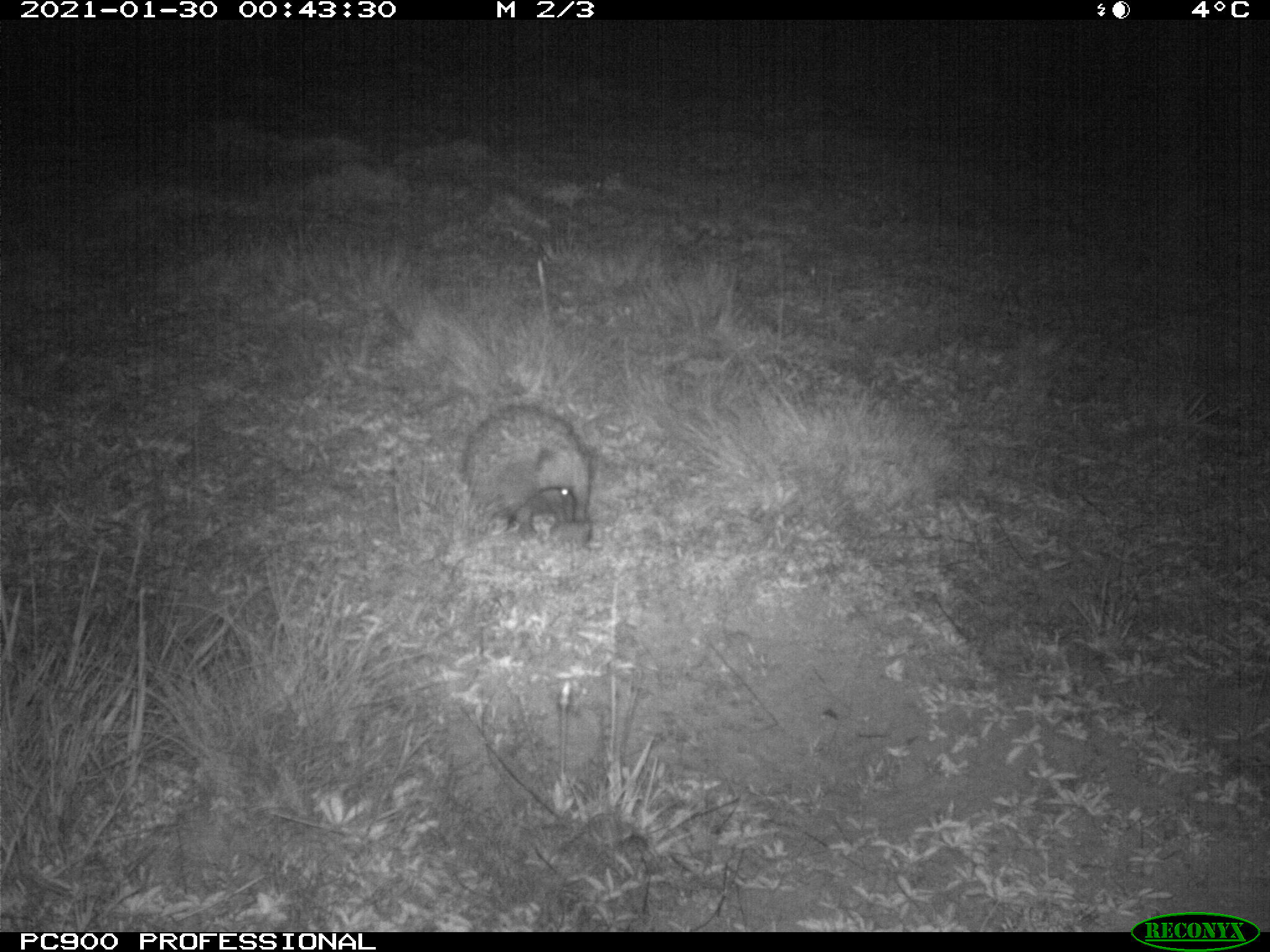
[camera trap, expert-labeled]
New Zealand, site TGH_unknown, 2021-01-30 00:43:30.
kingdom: Animalia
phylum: Chordata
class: Mammalia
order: Eulipotyphla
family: Erinaceidae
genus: Erinaceus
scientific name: Erinaceus europaeus europaeus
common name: european hedgehog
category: hedgehog